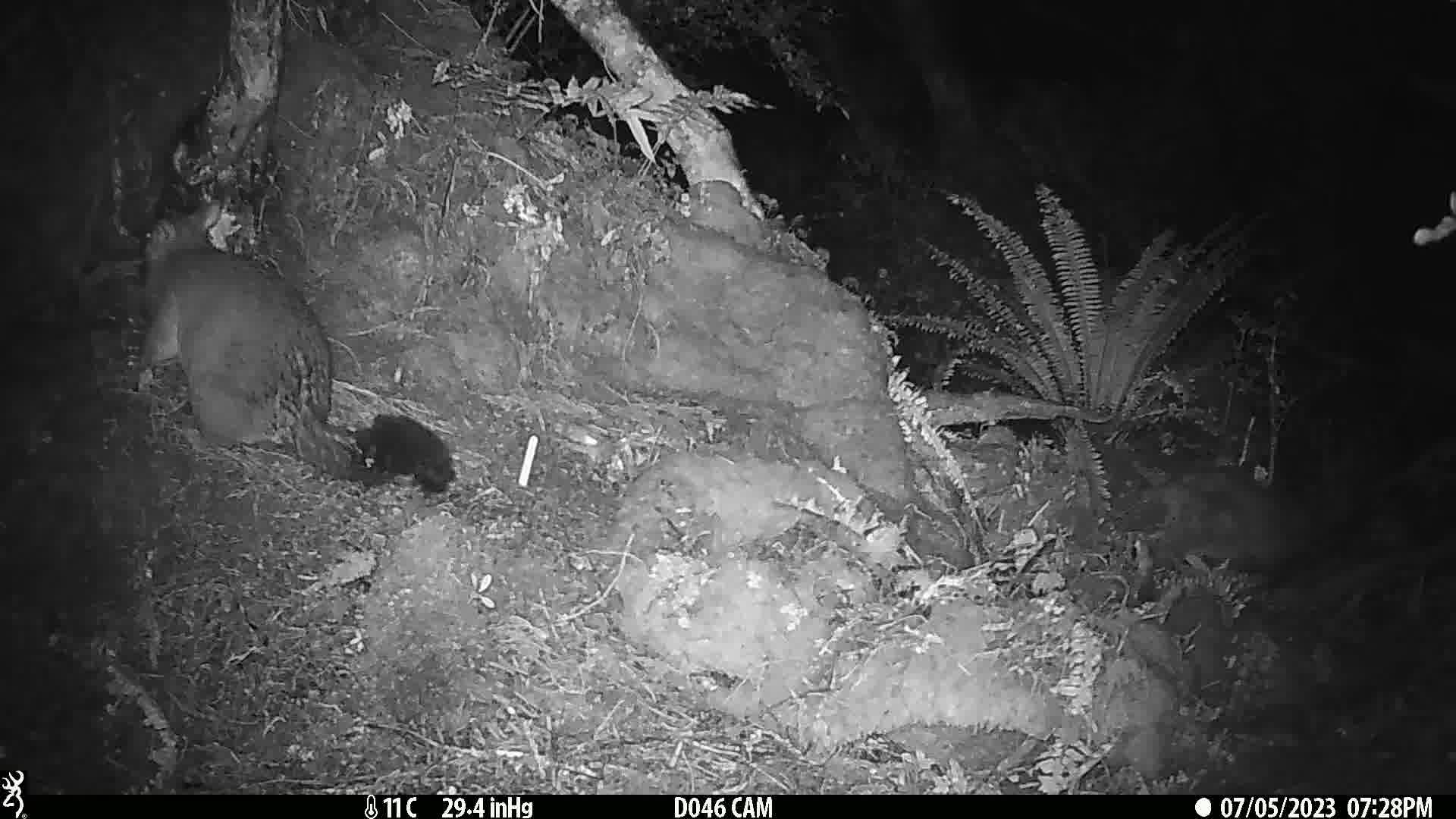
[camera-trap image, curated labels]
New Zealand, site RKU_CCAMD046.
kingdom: Animalia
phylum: Chordata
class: Mammalia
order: Diprotodontia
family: Phalangeridae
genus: Trichosurus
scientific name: Trichosurus vulpecula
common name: common brushtail possum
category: possum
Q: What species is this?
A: Possum (common brushtail possum) (Trichosurus vulpecula).